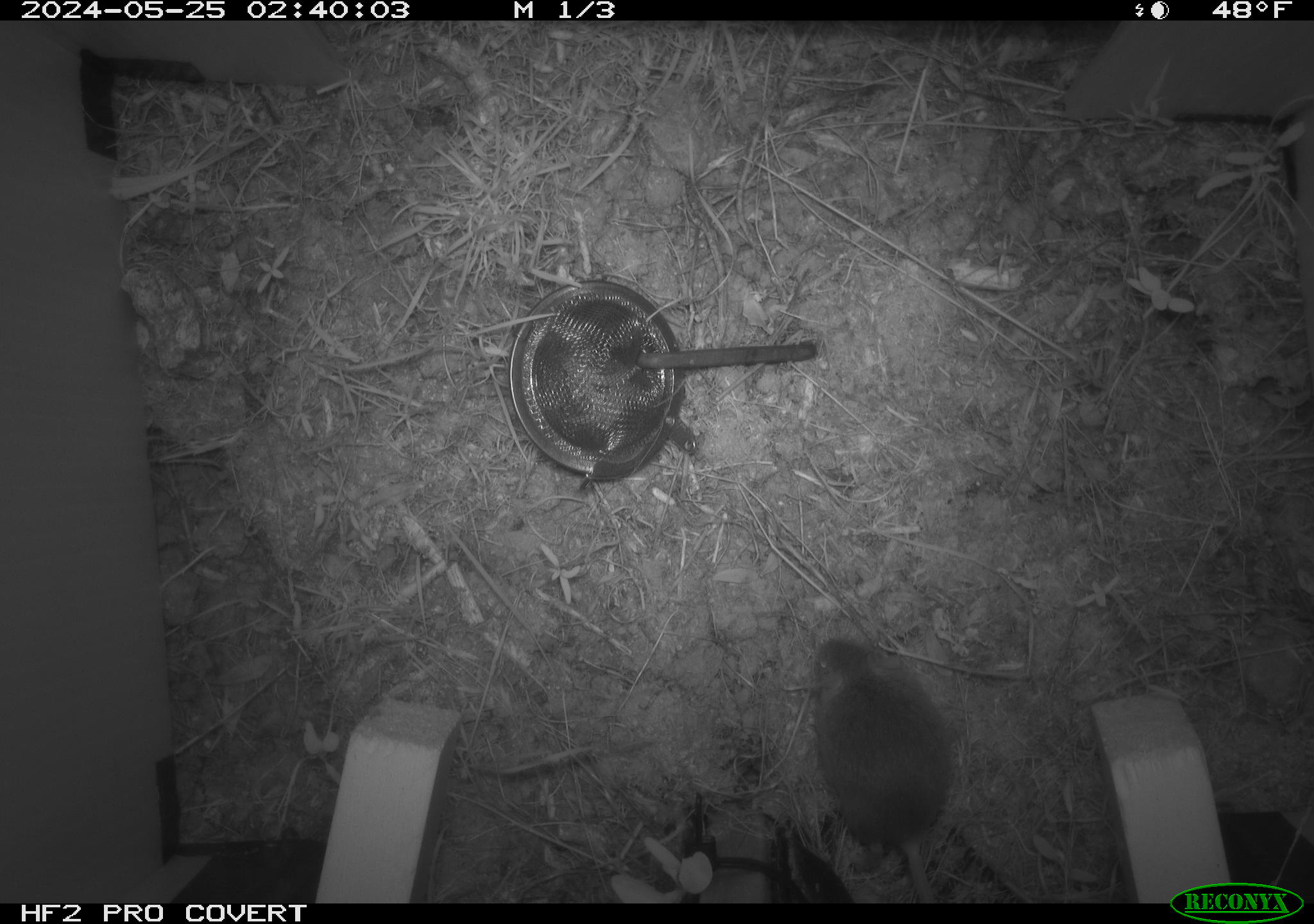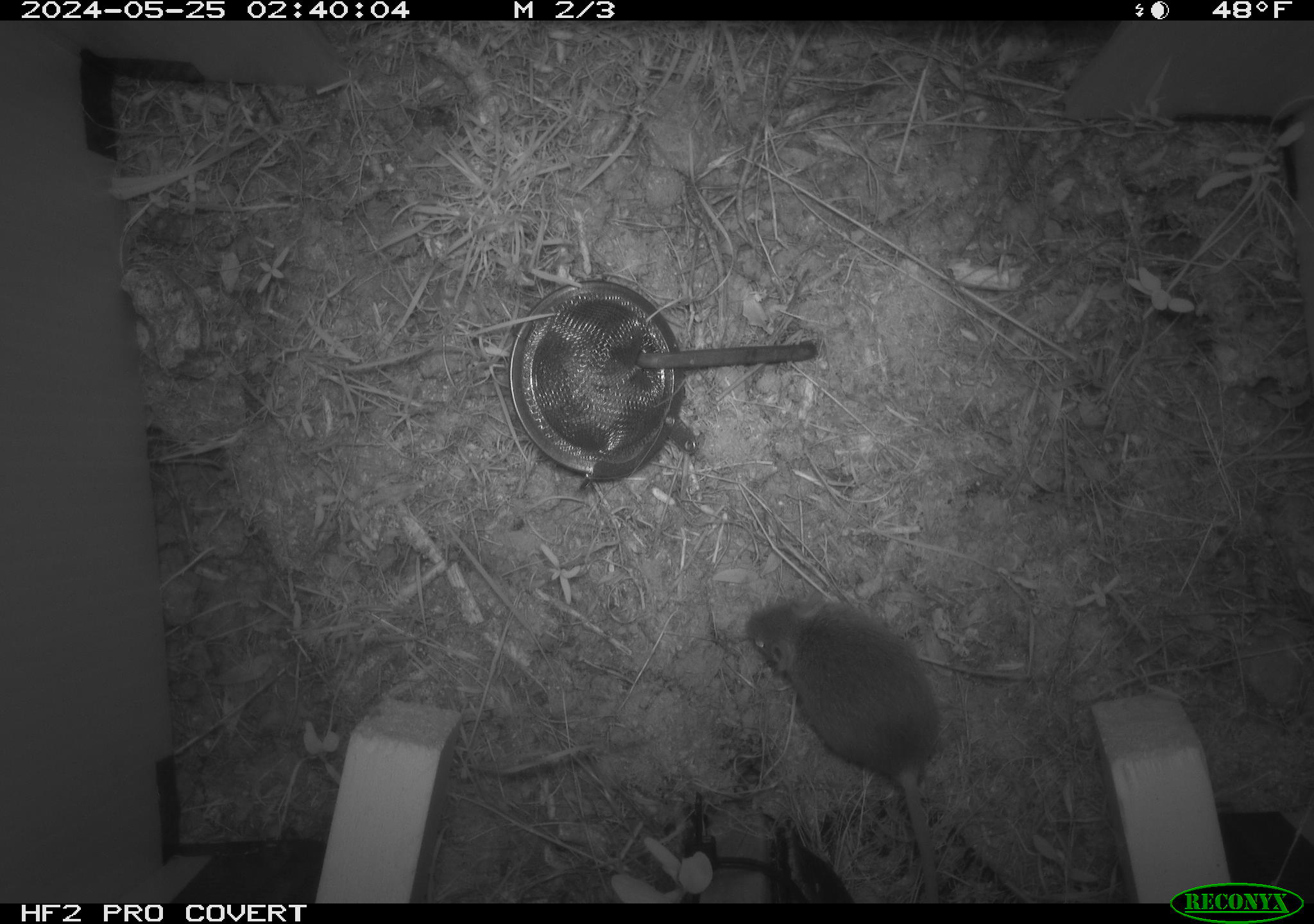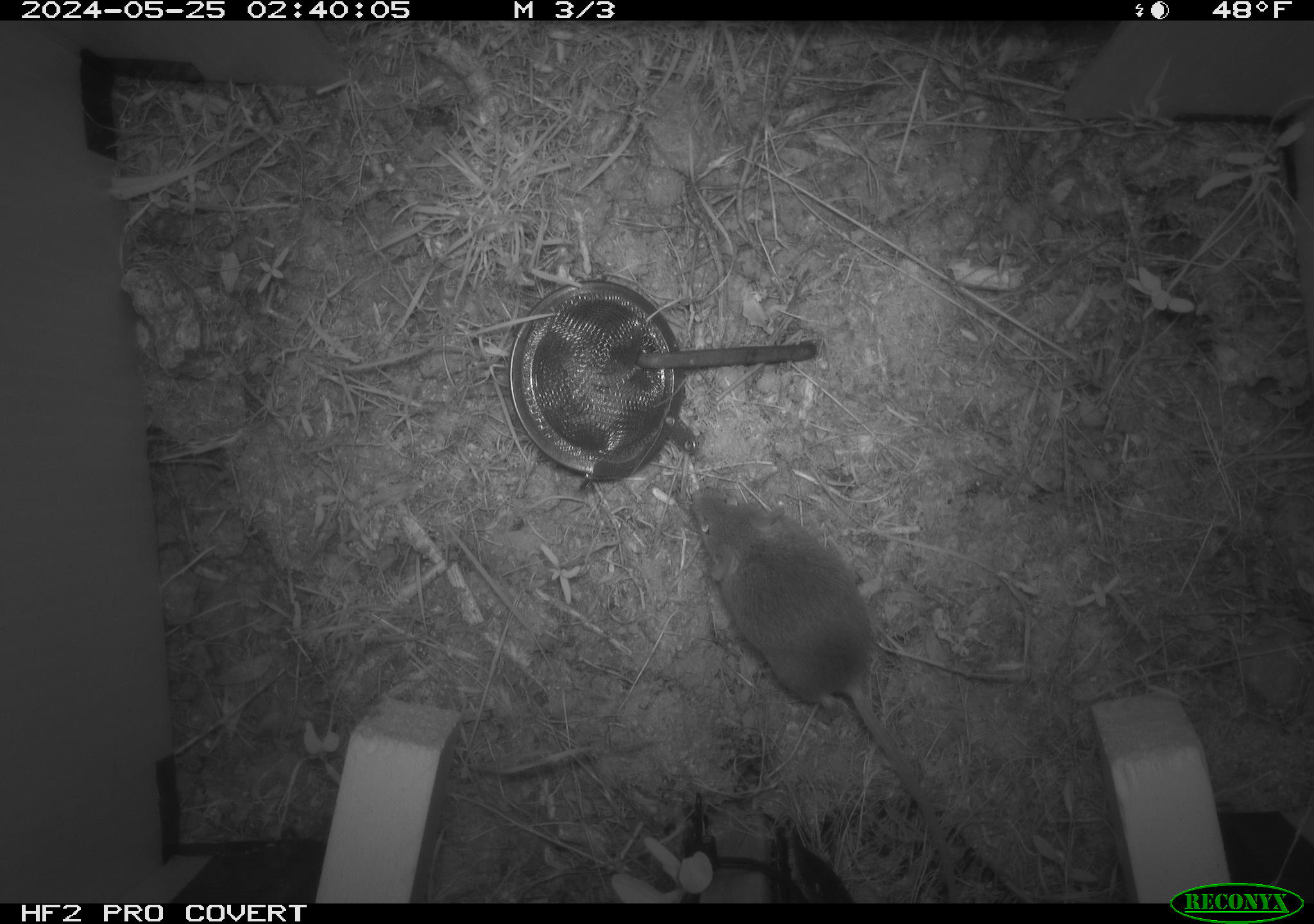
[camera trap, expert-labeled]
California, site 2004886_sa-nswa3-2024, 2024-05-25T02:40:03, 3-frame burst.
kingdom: Animalia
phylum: Chordata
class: Mammalia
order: Rodentia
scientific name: Rodentia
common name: rodent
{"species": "rodent (Rodentia)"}